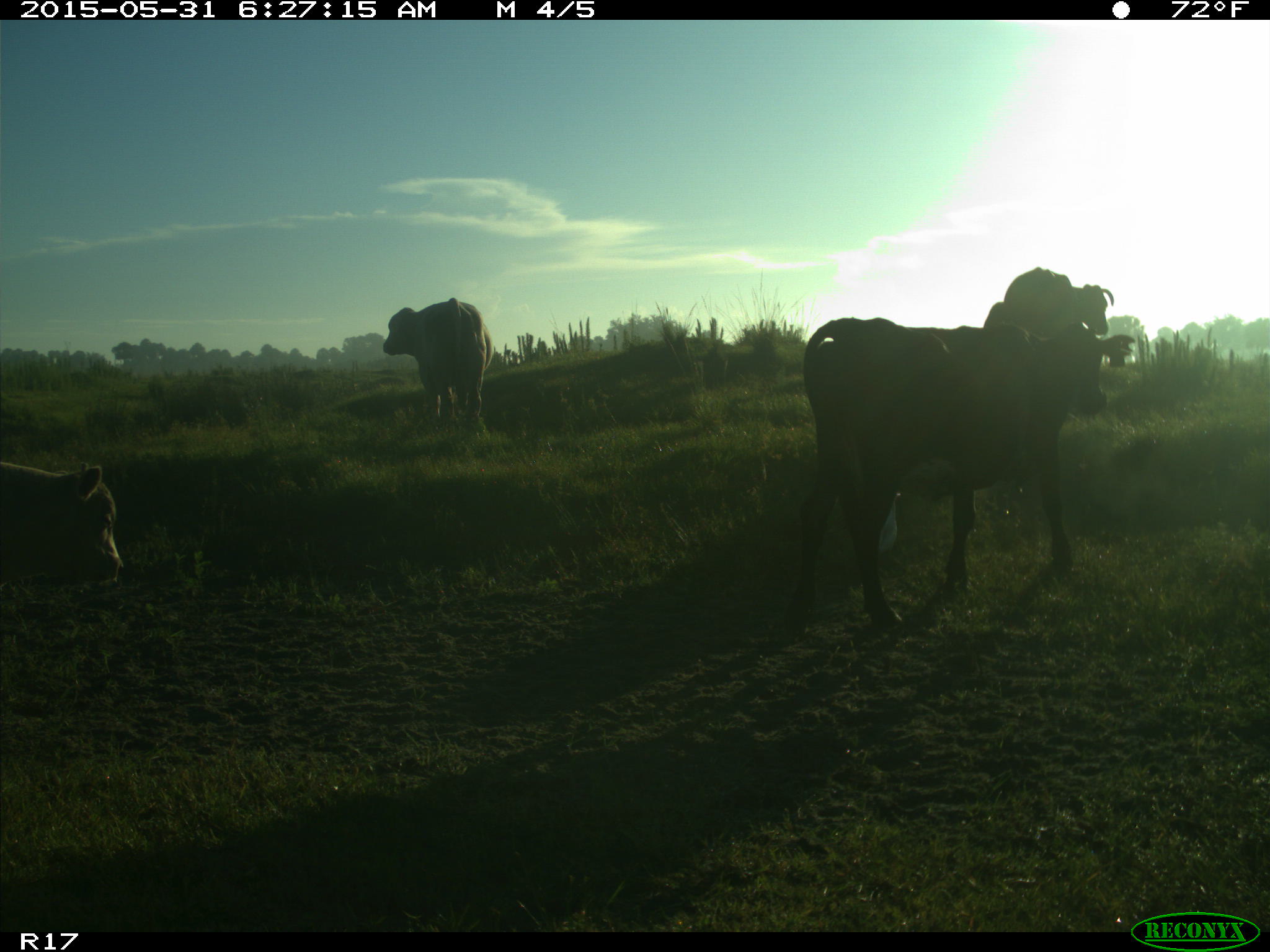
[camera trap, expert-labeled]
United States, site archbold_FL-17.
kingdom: Animalia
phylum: Chordata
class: Mammalia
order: Artiodactyla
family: Bovidae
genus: Bos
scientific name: Bos taurus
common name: domestic cow